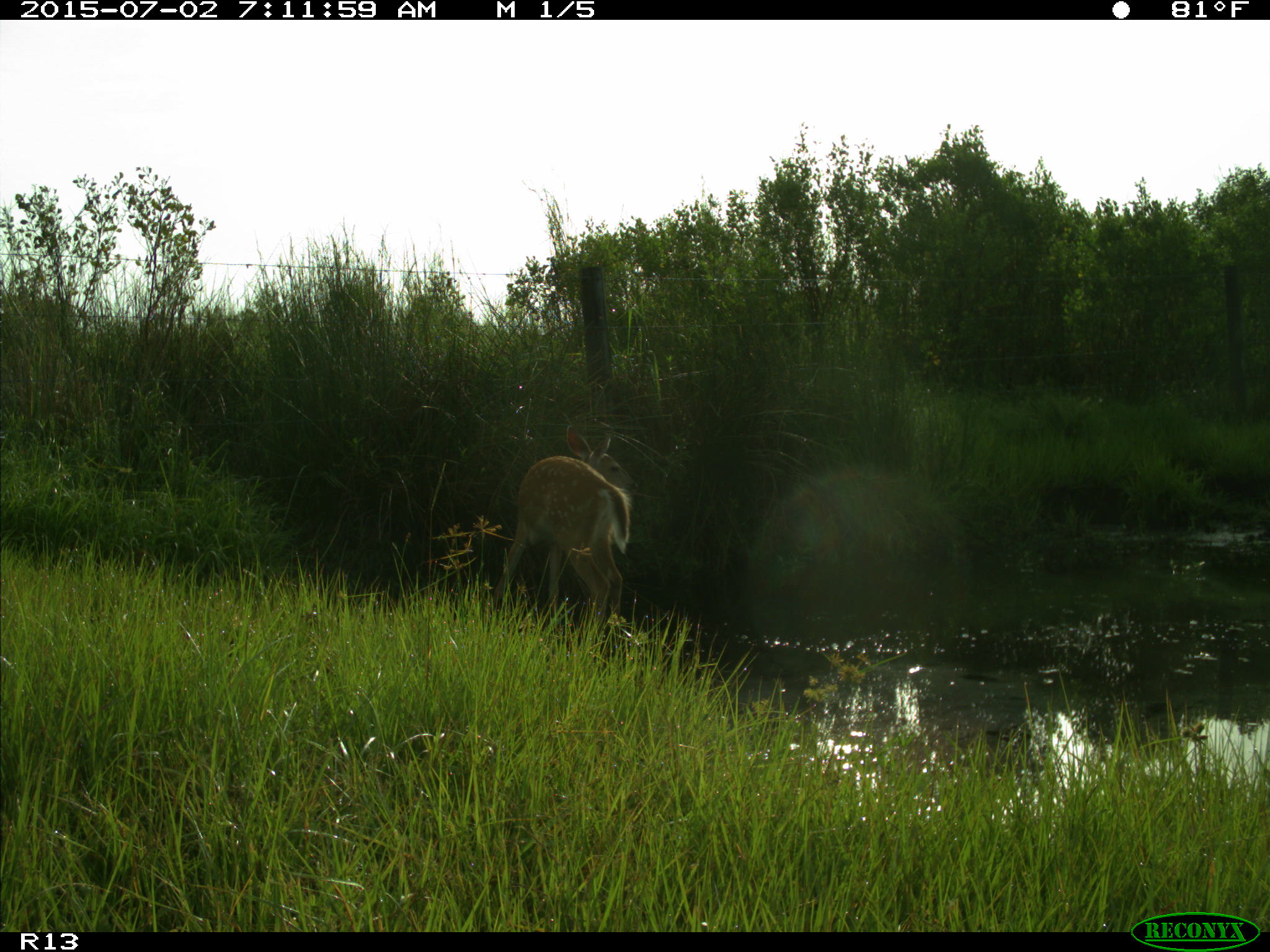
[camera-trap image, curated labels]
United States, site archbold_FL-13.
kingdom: Animalia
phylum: Chordata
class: Mammalia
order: Artiodactyla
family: Cervidae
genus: Odocoileus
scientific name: Odocoileus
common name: deer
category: unidentified deer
Unidentified deer (deer) (Odocoileus).